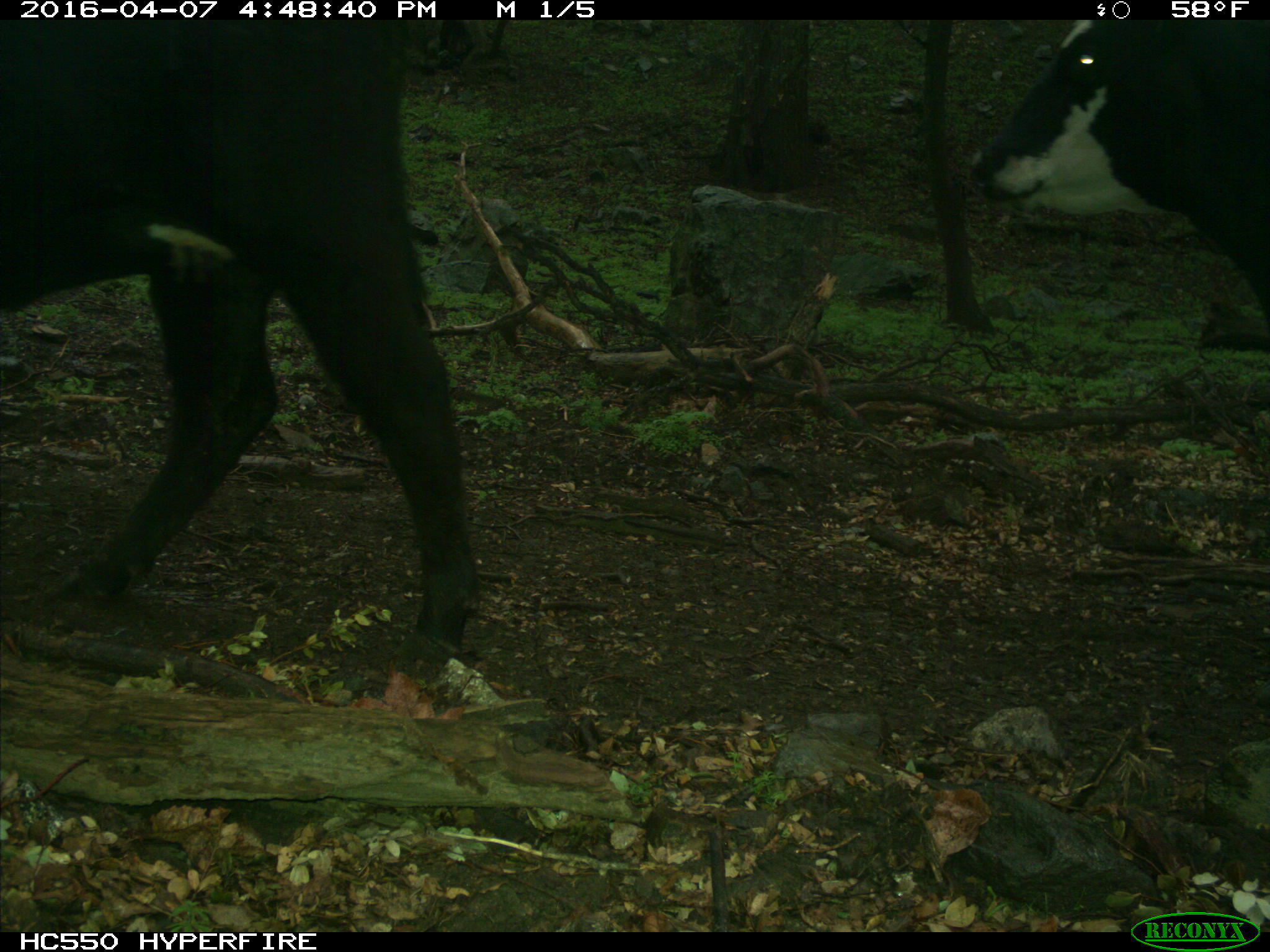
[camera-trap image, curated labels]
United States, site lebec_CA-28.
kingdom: Animalia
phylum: Chordata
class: Mammalia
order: Artiodactyla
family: Bovidae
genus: Bos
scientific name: Bos taurus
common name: domestic cow